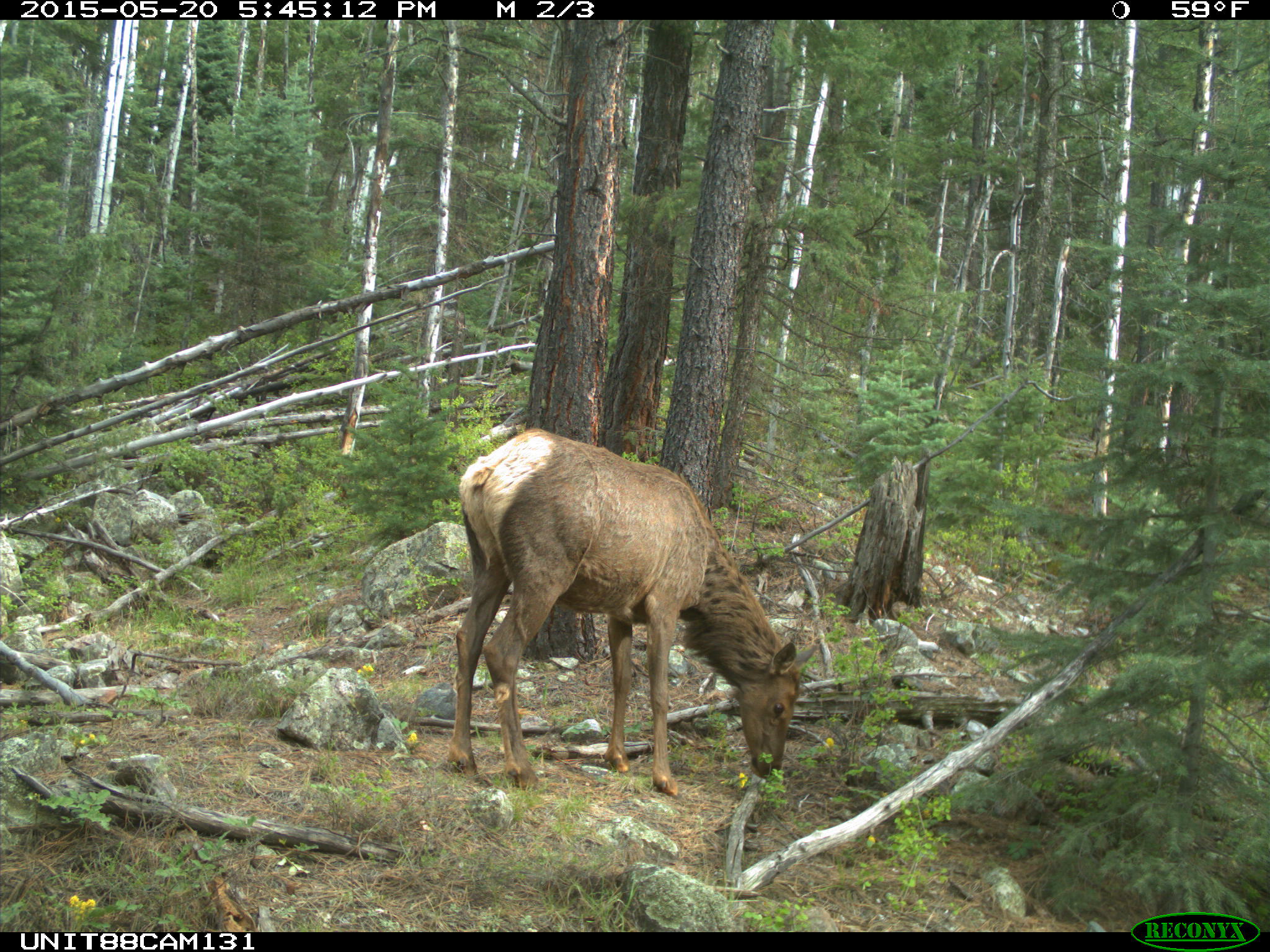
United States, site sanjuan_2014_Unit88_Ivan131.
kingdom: Animalia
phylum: Chordata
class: Mammalia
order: Artiodactyla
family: Cervidae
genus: Cervus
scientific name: Cervus elaphus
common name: red deer